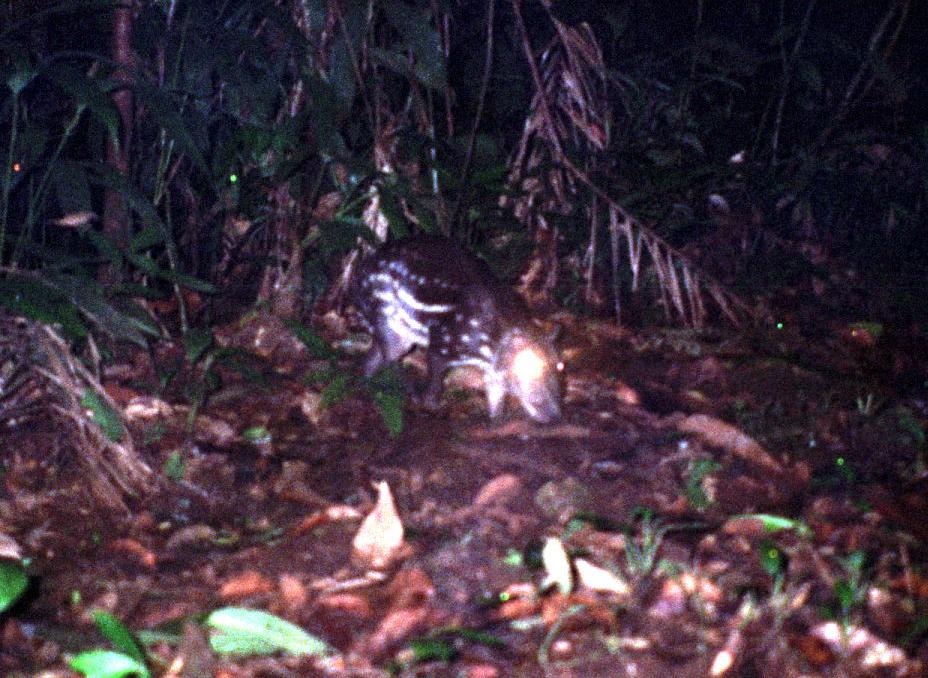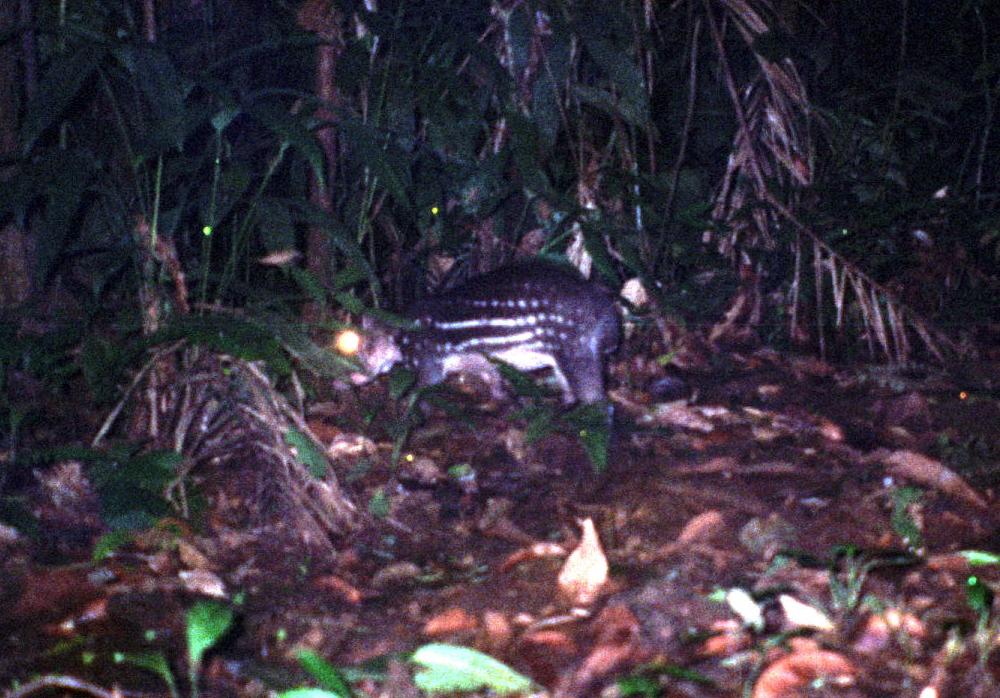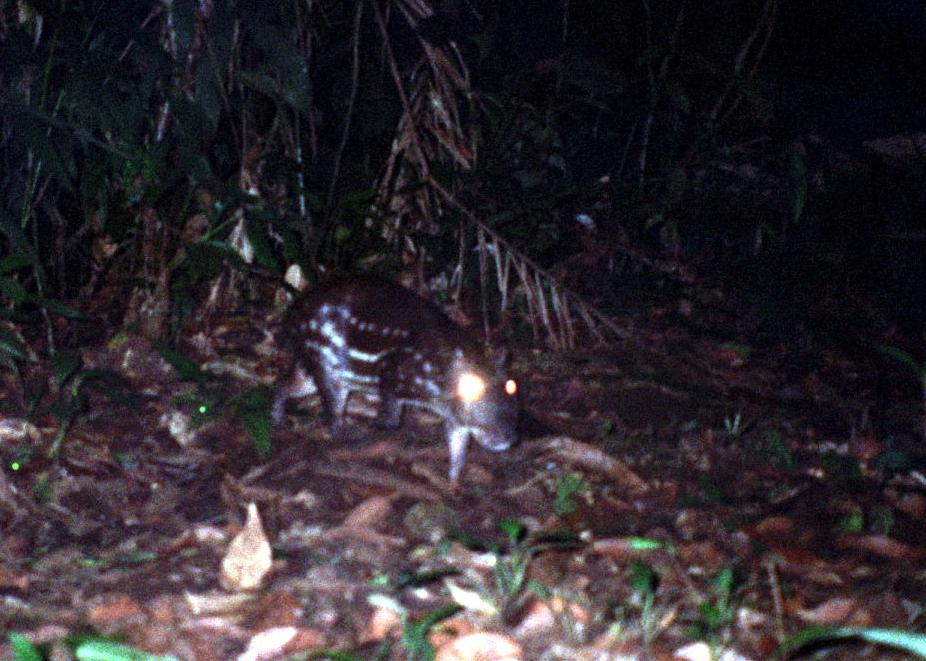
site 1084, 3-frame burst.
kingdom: Animalia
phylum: Chordata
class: Mammalia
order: Rodentia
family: Cuniculidae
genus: Cuniculus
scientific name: Cuniculus paca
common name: spotted paca